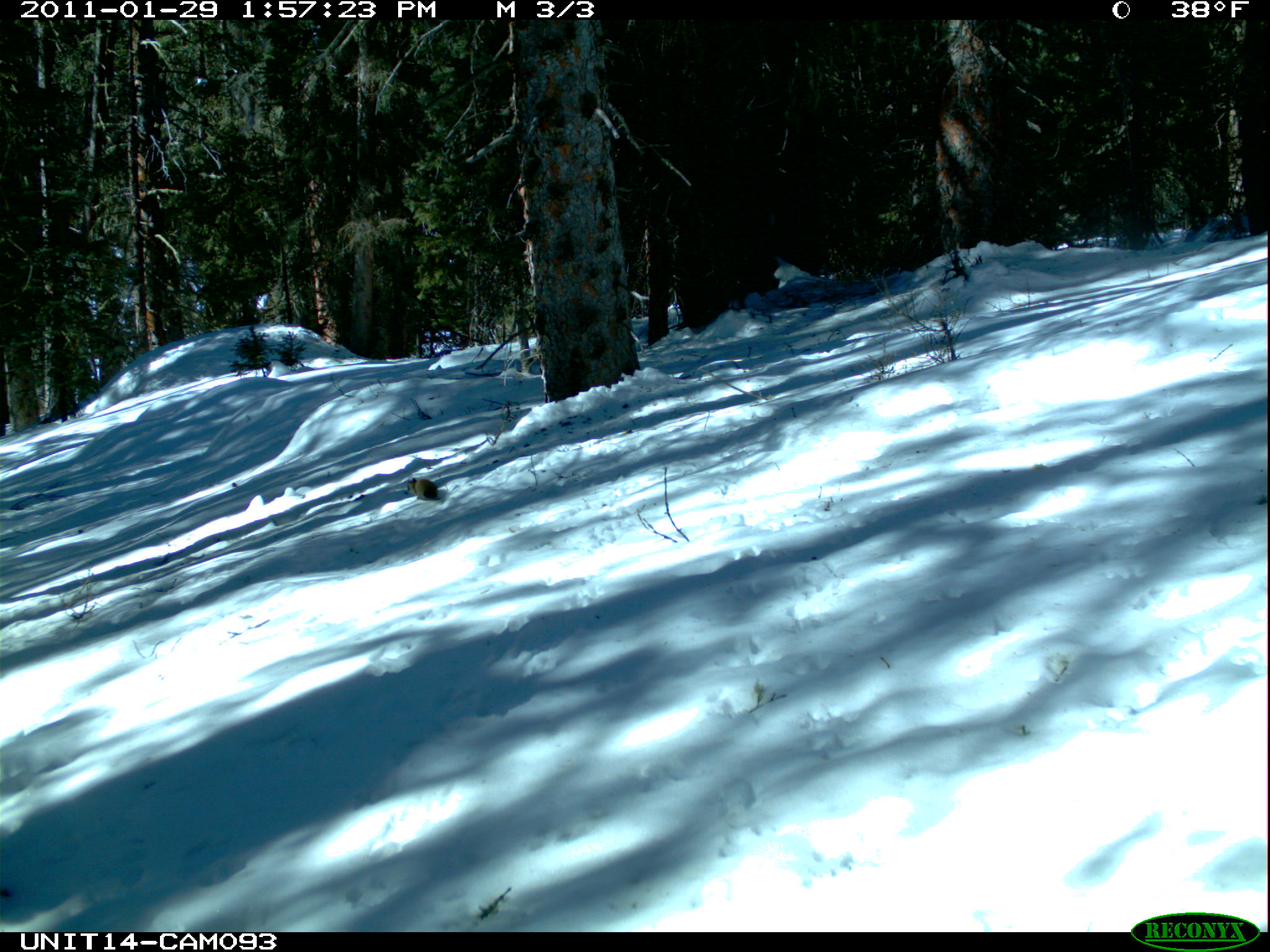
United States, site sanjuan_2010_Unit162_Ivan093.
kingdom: Animalia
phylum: Chordata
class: Mammalia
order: Rodentia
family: Sciuridae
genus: Tamiasciurus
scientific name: Tamiasciurus hudsonicus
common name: american red squirrel